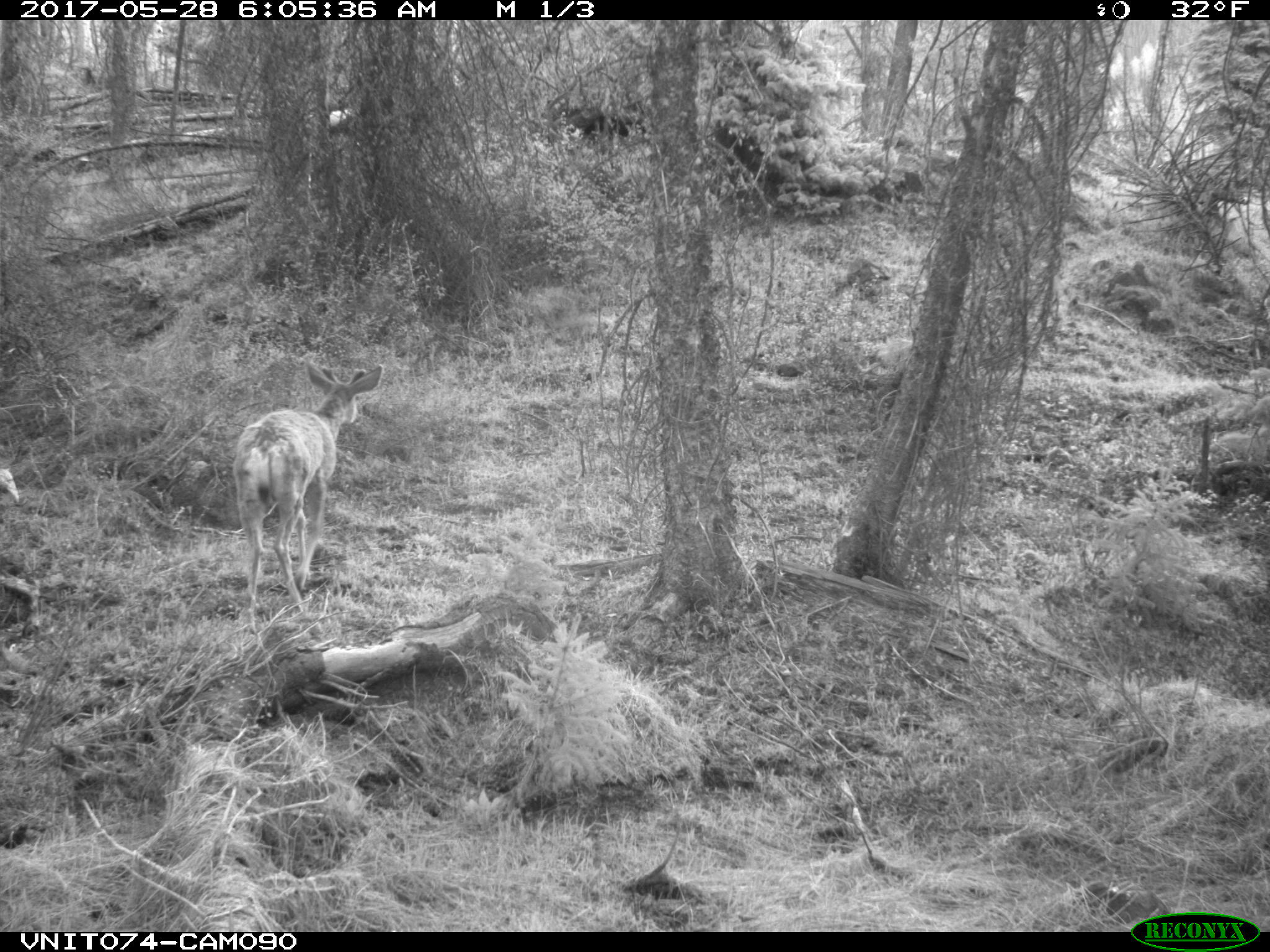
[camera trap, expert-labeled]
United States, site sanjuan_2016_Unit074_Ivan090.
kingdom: Animalia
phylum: Chordata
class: Mammalia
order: Artiodactyla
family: Cervidae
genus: Odocoileus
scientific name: Odocoileus hemionus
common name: mule deer